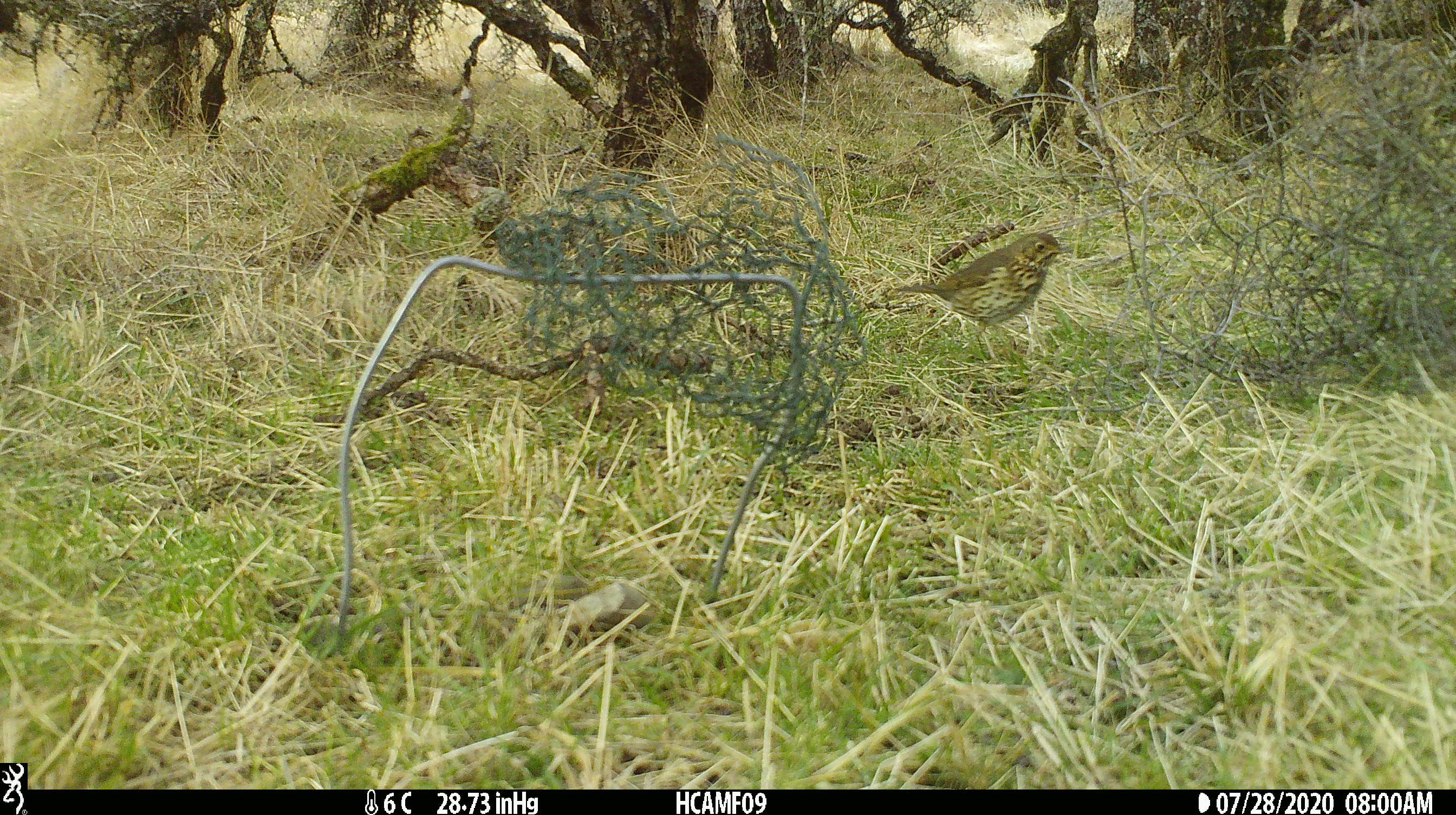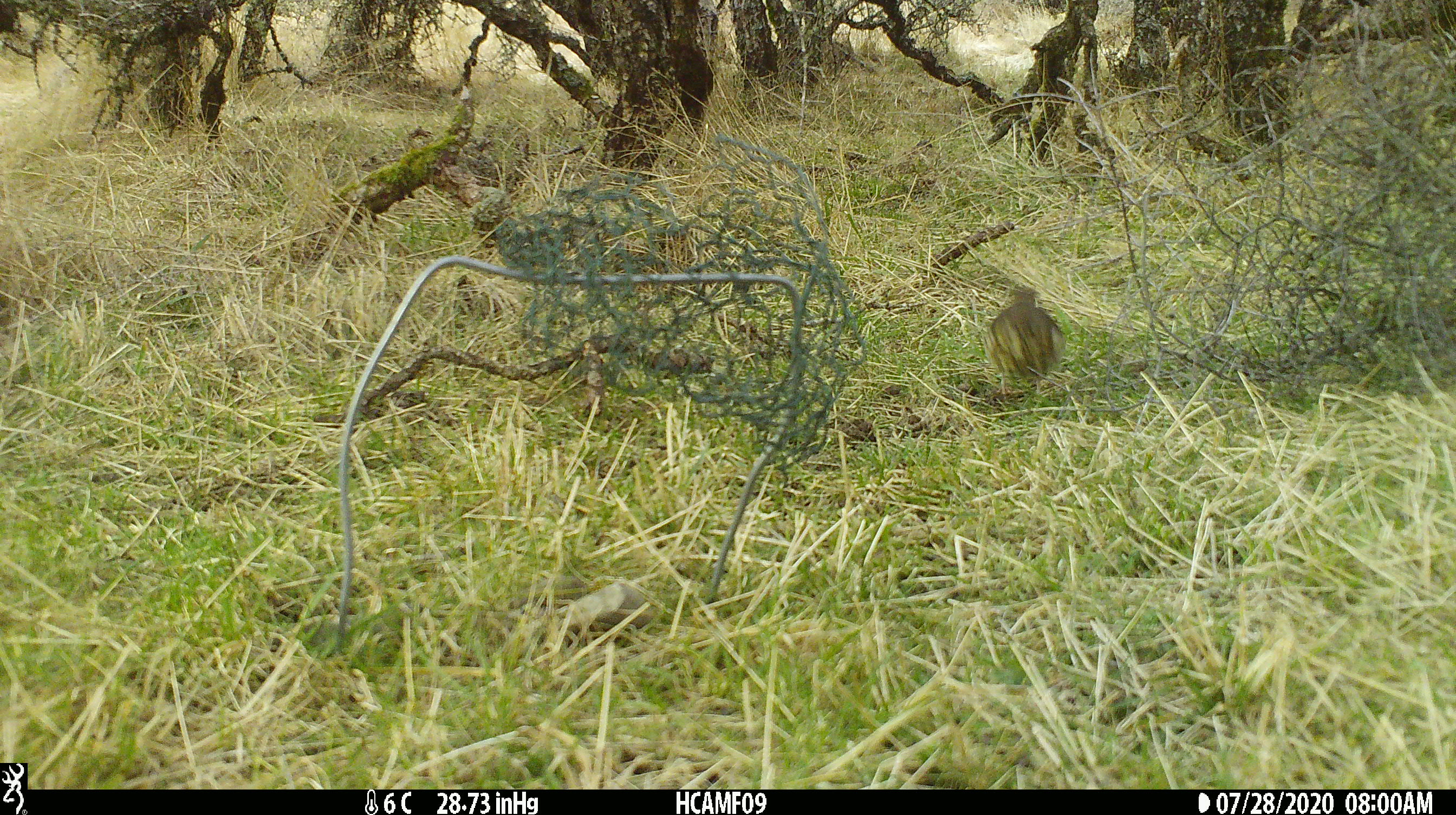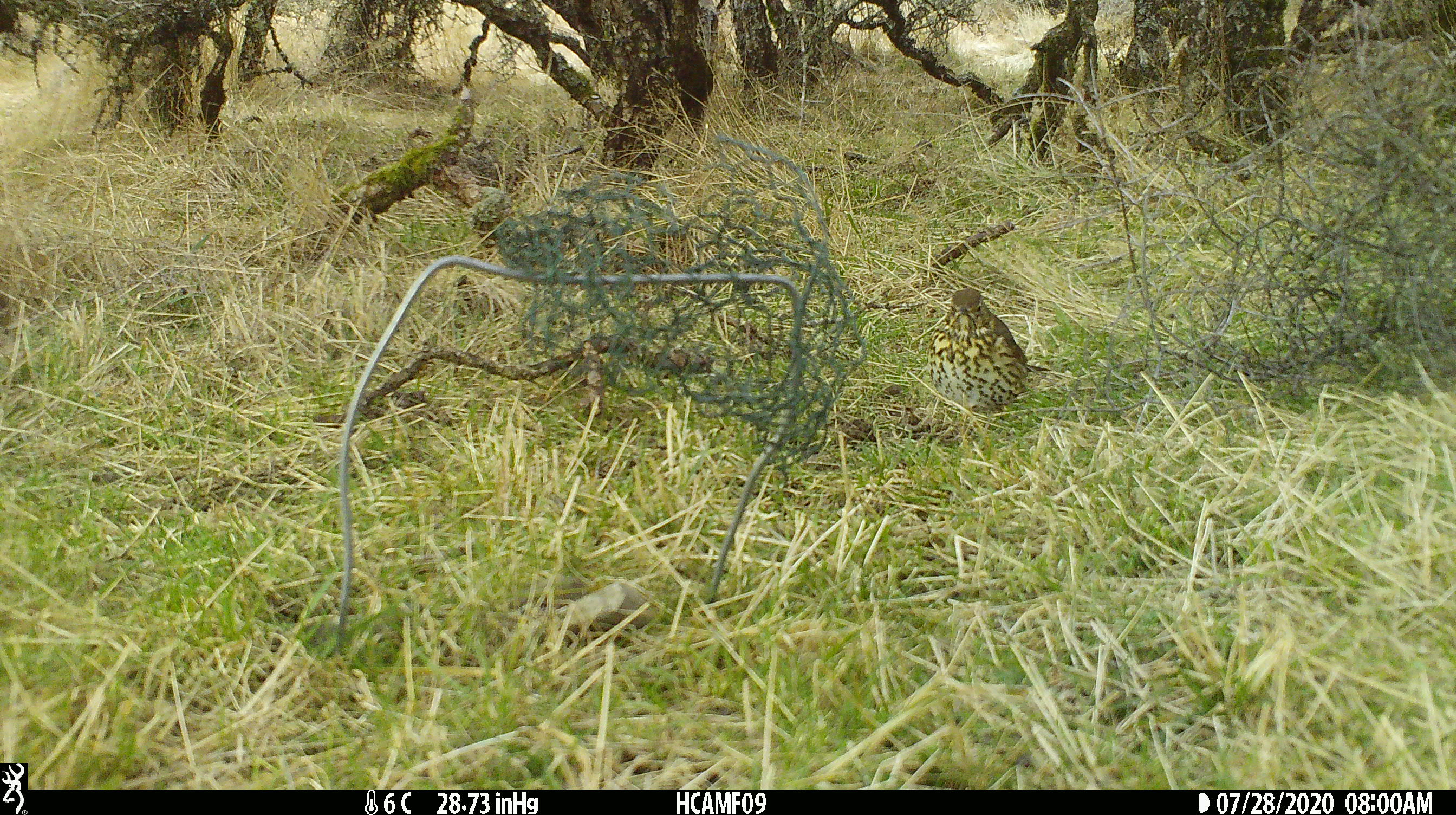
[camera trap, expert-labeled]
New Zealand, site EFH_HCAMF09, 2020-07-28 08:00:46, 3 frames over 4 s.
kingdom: Animalia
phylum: Chordata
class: Aves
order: Passeriformes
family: Turdidae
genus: Turdus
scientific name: Turdus philomelos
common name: song thrush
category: thrush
Thrush (song thrush) (Turdus philomelos).